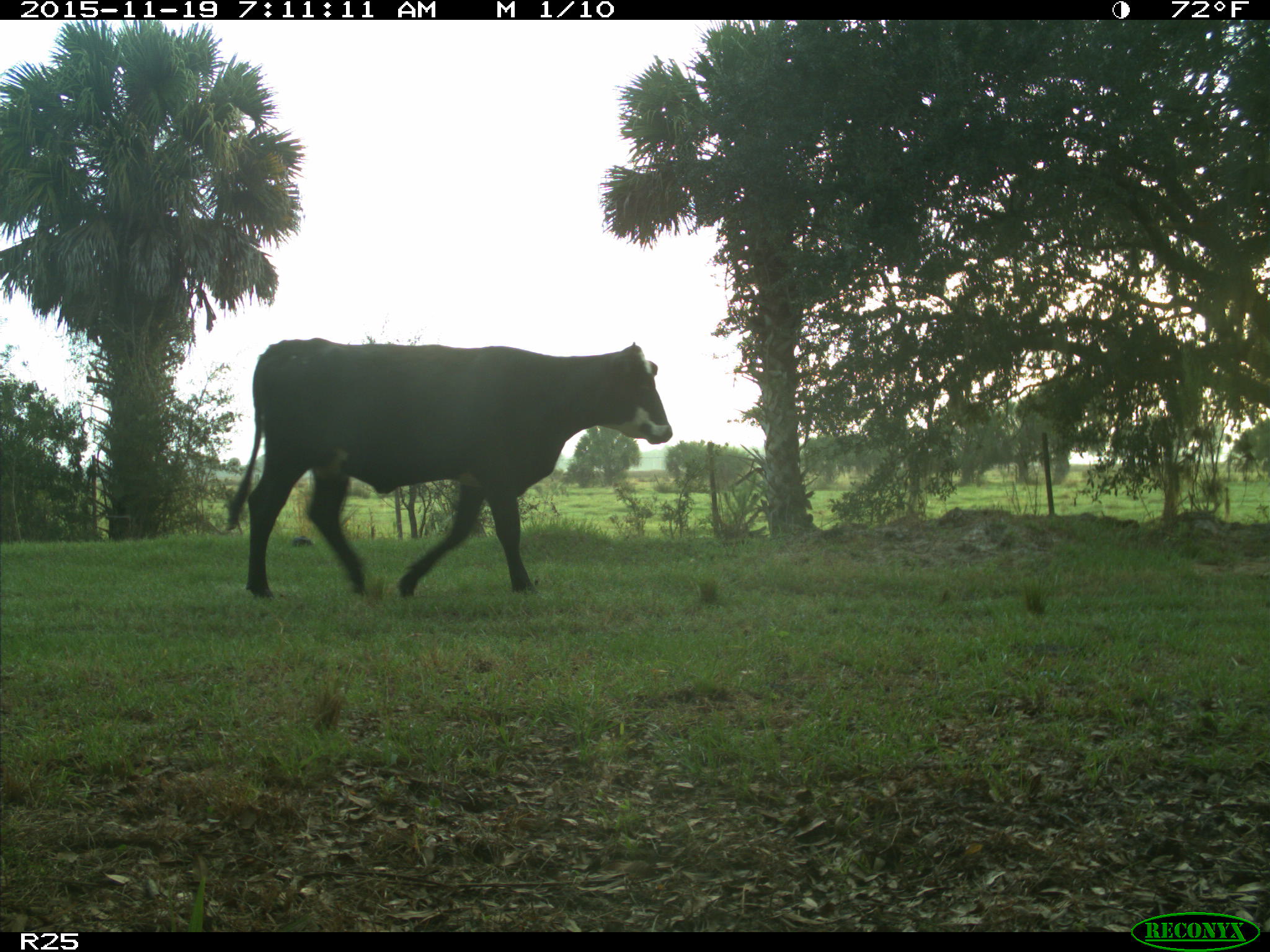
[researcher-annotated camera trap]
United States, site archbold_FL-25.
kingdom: Animalia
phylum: Chordata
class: Mammalia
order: Artiodactyla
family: Bovidae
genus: Bos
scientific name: Bos taurus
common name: domestic cow